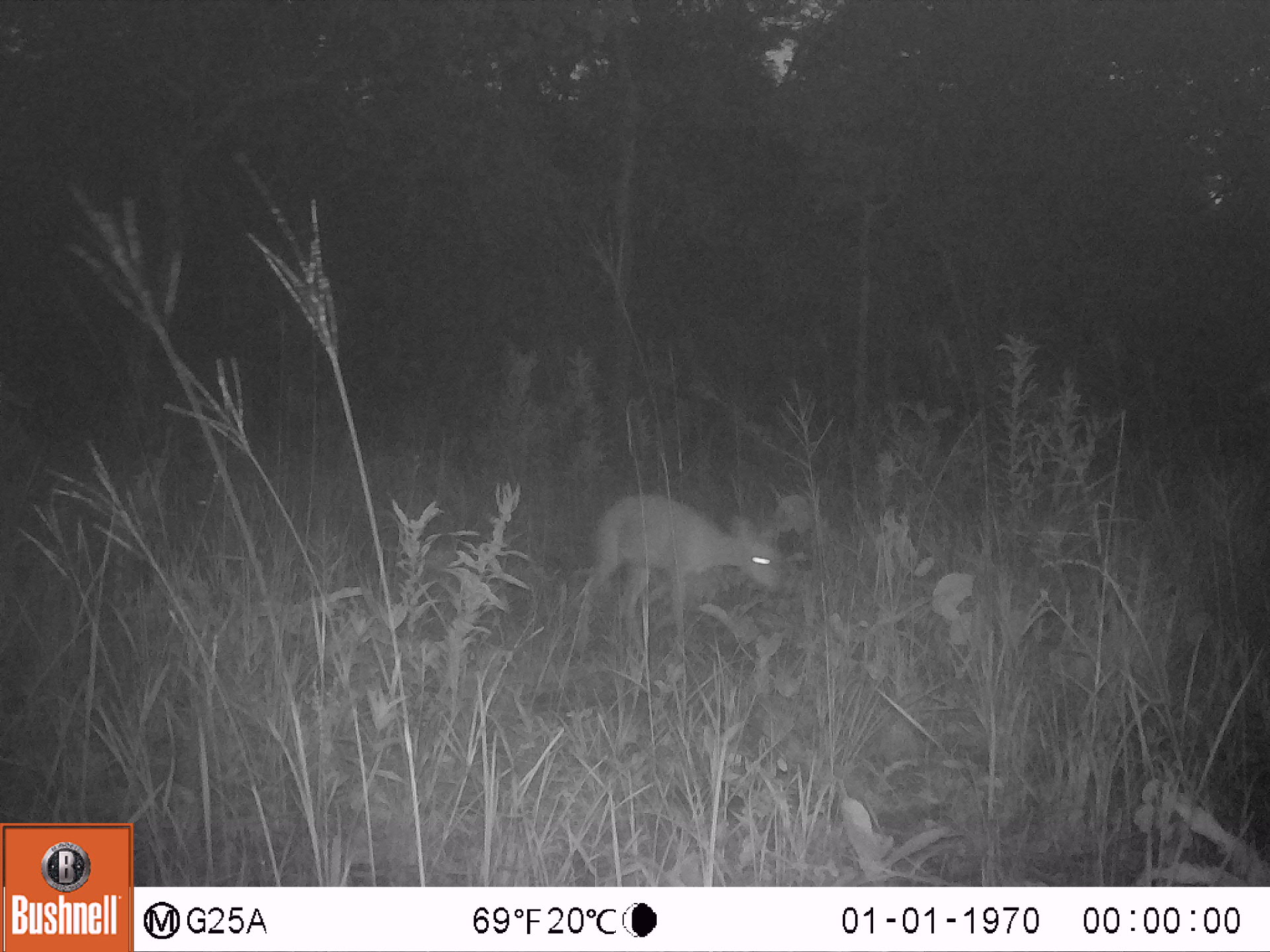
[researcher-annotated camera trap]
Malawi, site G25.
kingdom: Animalia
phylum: Chordata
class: Mammalia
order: Artiodactyla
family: Bovidae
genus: Sylvicapra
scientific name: Sylvicapra grimmia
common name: common duiker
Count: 1.